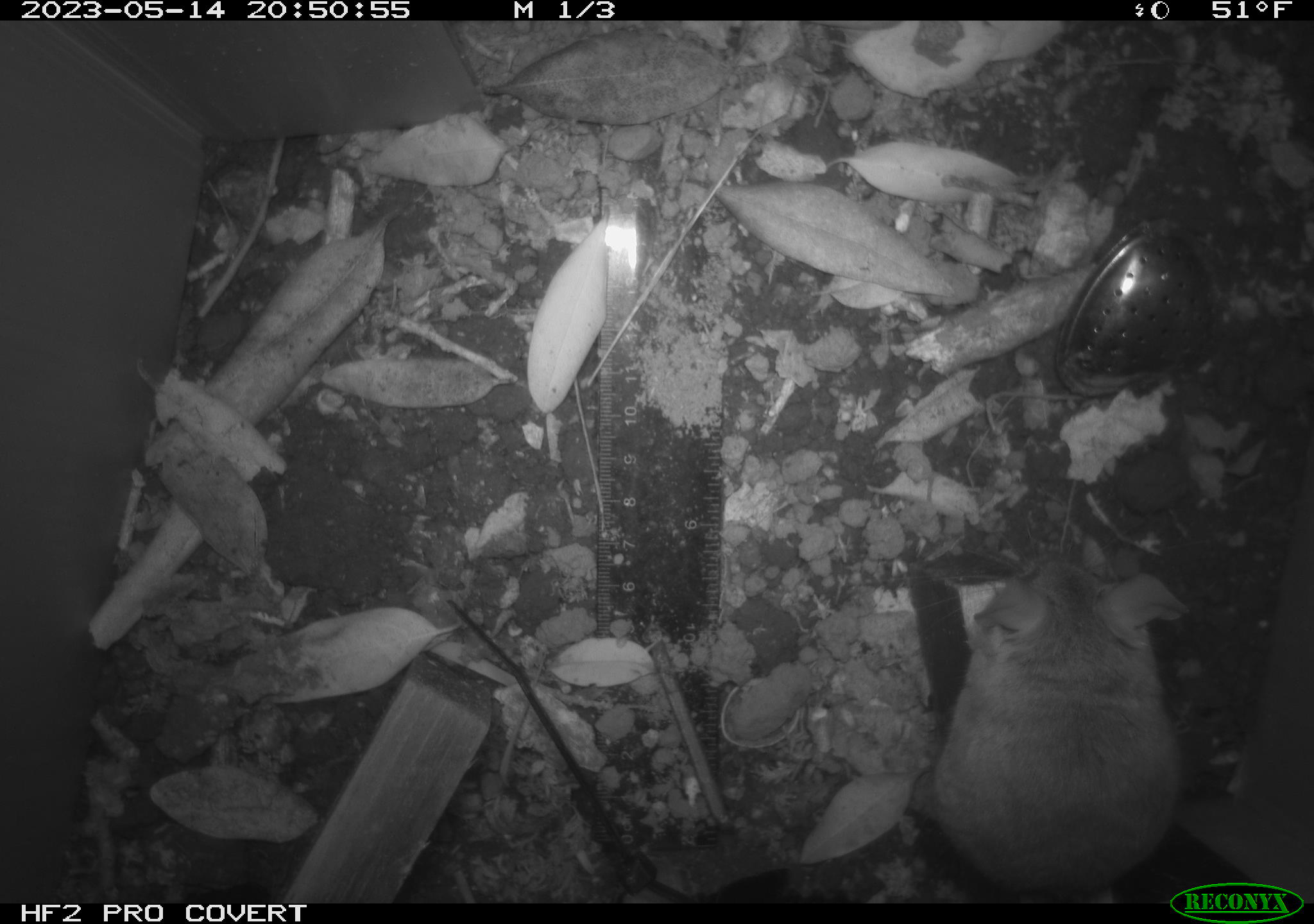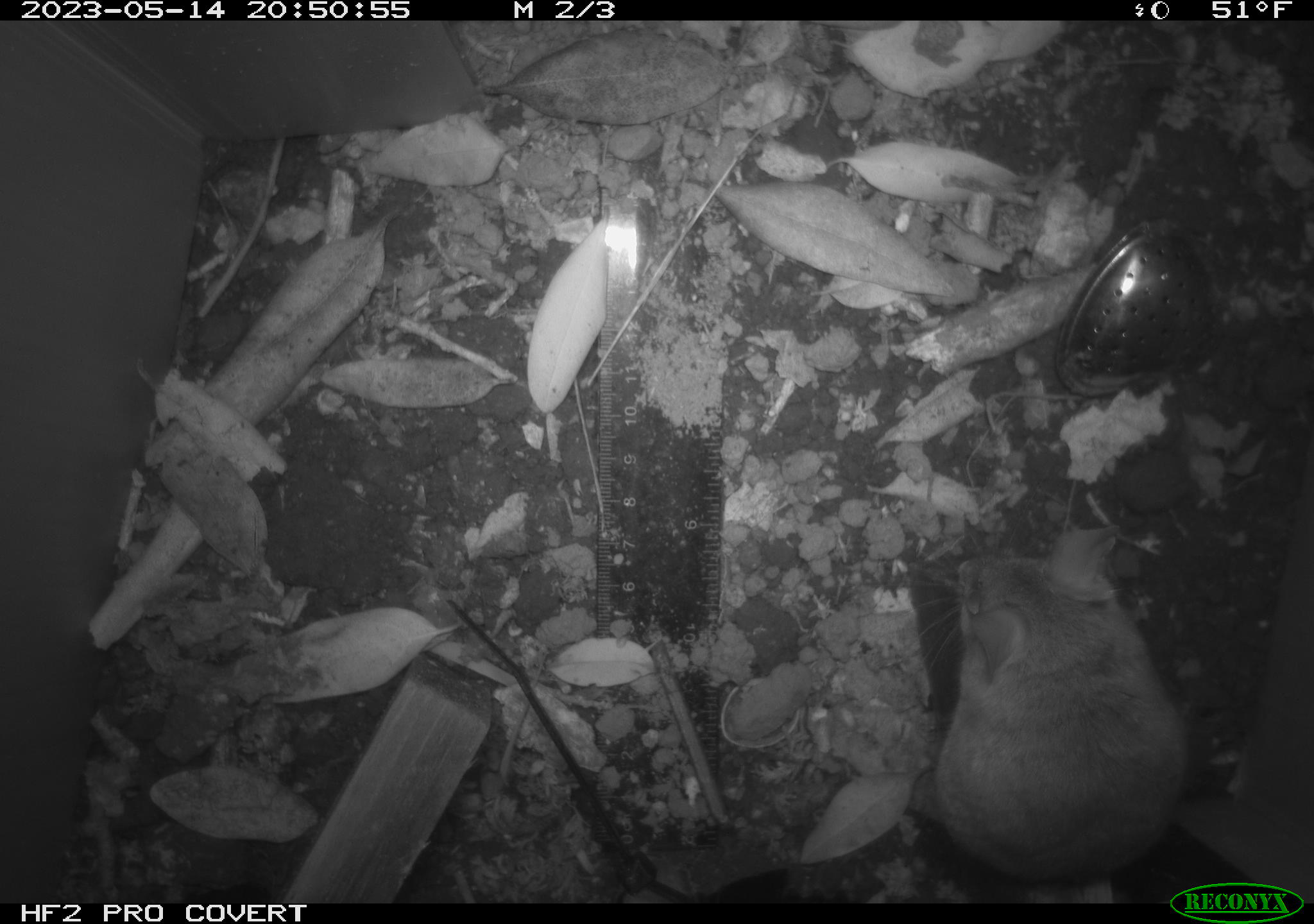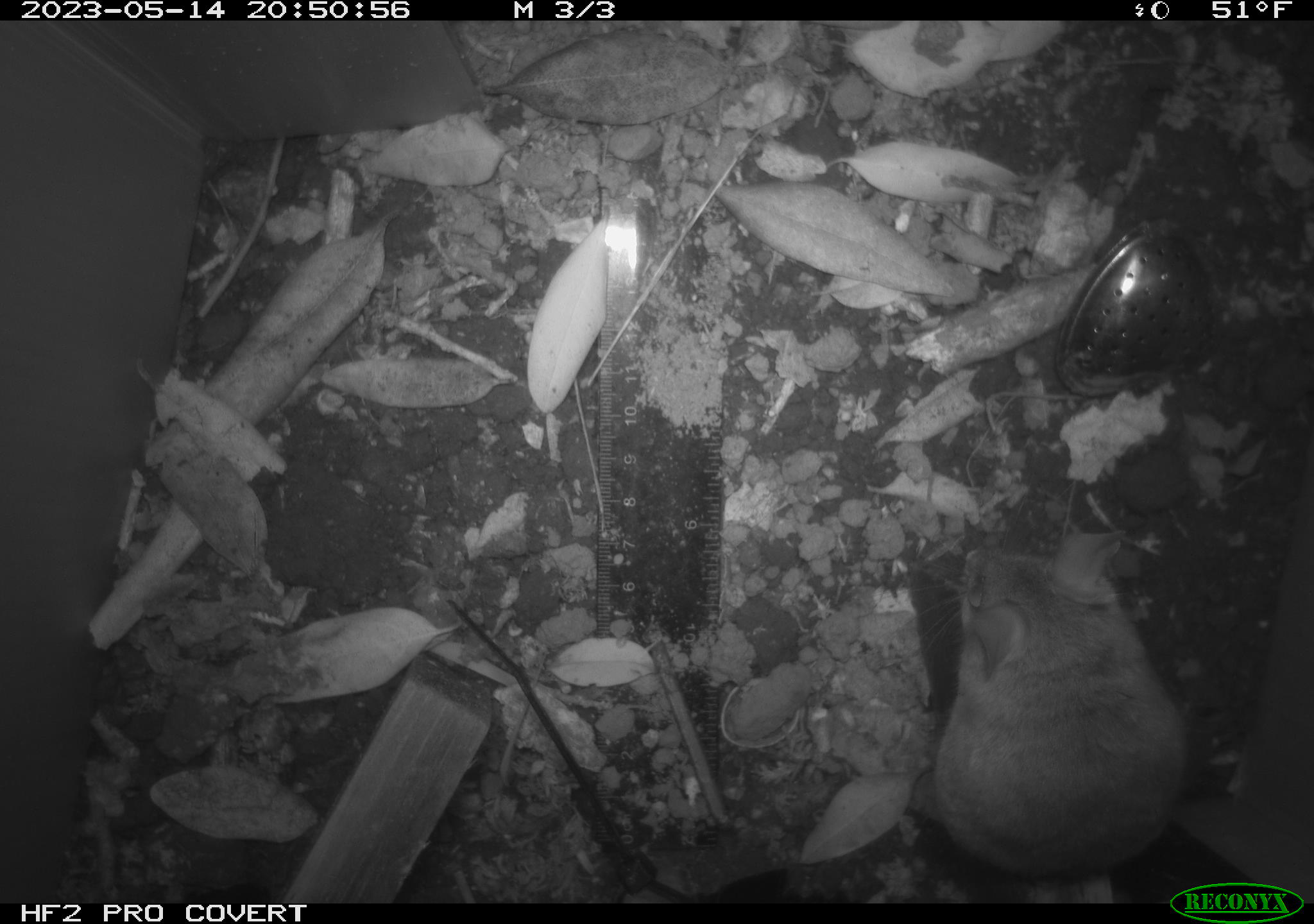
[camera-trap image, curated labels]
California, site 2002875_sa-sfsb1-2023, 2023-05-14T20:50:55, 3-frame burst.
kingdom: Animalia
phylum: Chordata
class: Mammalia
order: Rodentia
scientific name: Rodentia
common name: mouse species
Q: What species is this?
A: Mouse species (Rodentia).